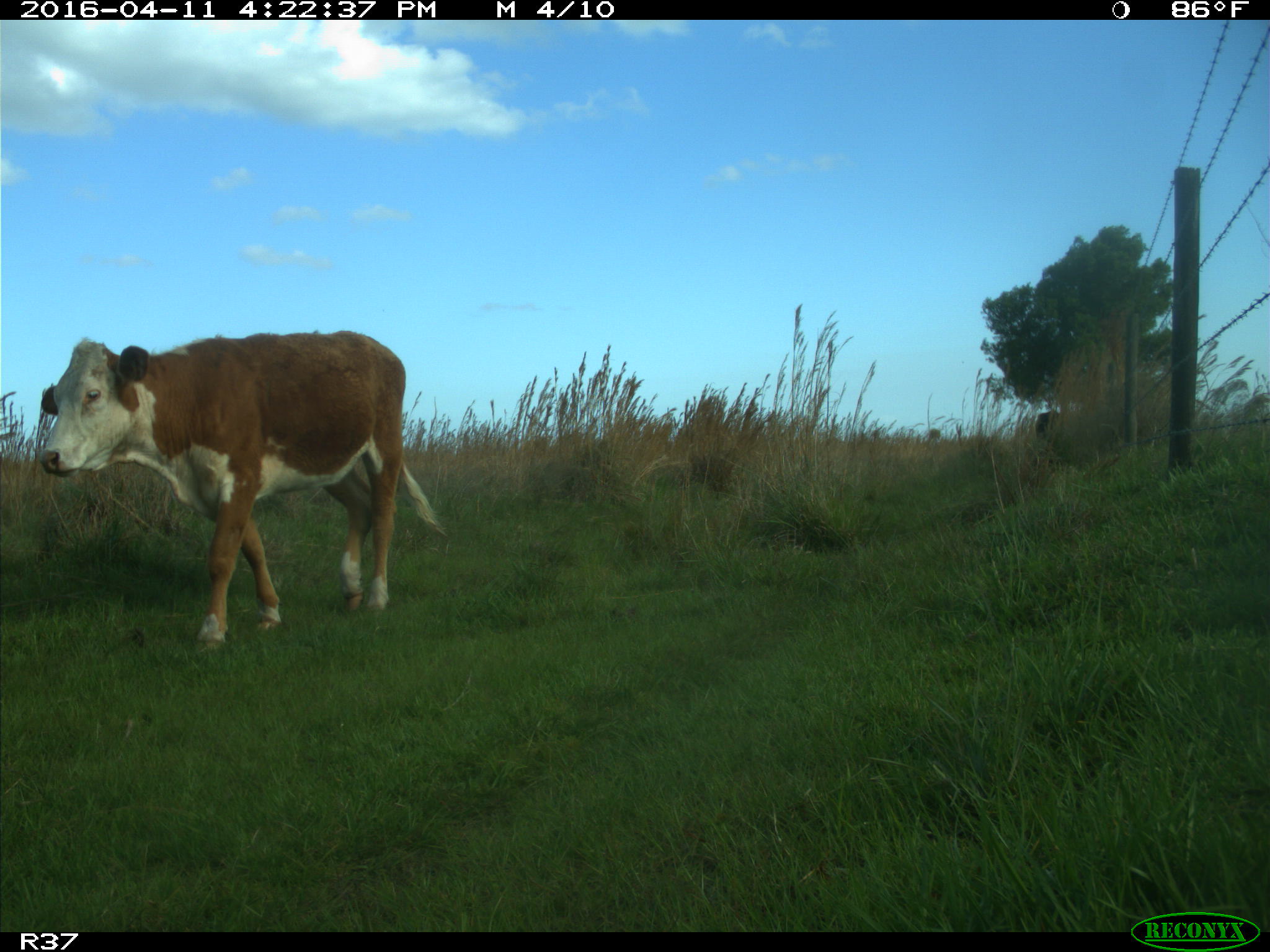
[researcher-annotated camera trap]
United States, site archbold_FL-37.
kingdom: Animalia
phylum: Chordata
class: Mammalia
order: Artiodactyla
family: Bovidae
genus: Bos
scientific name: Bos taurus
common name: domestic cow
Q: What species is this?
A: Bos taurus (domestic cow).